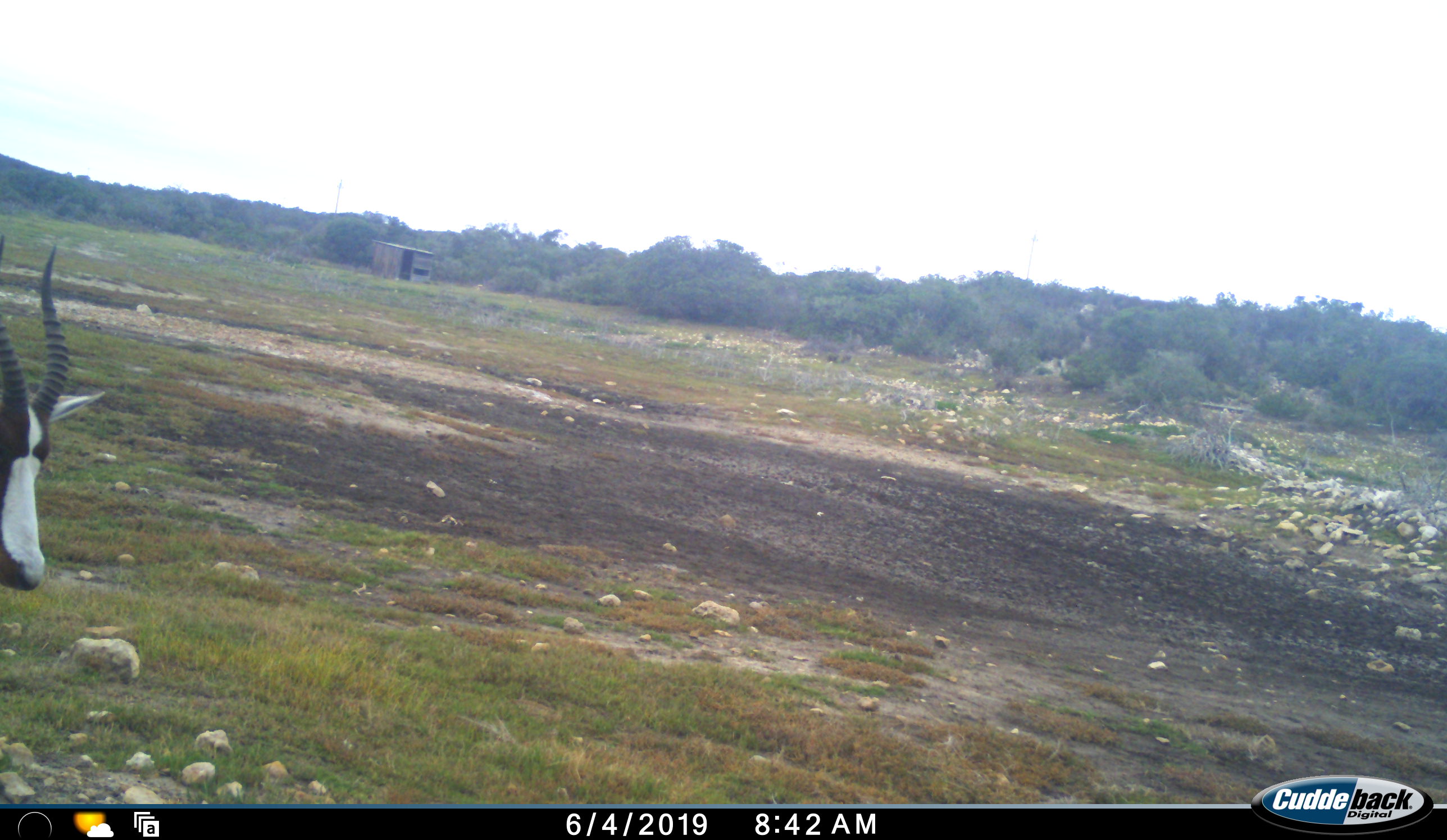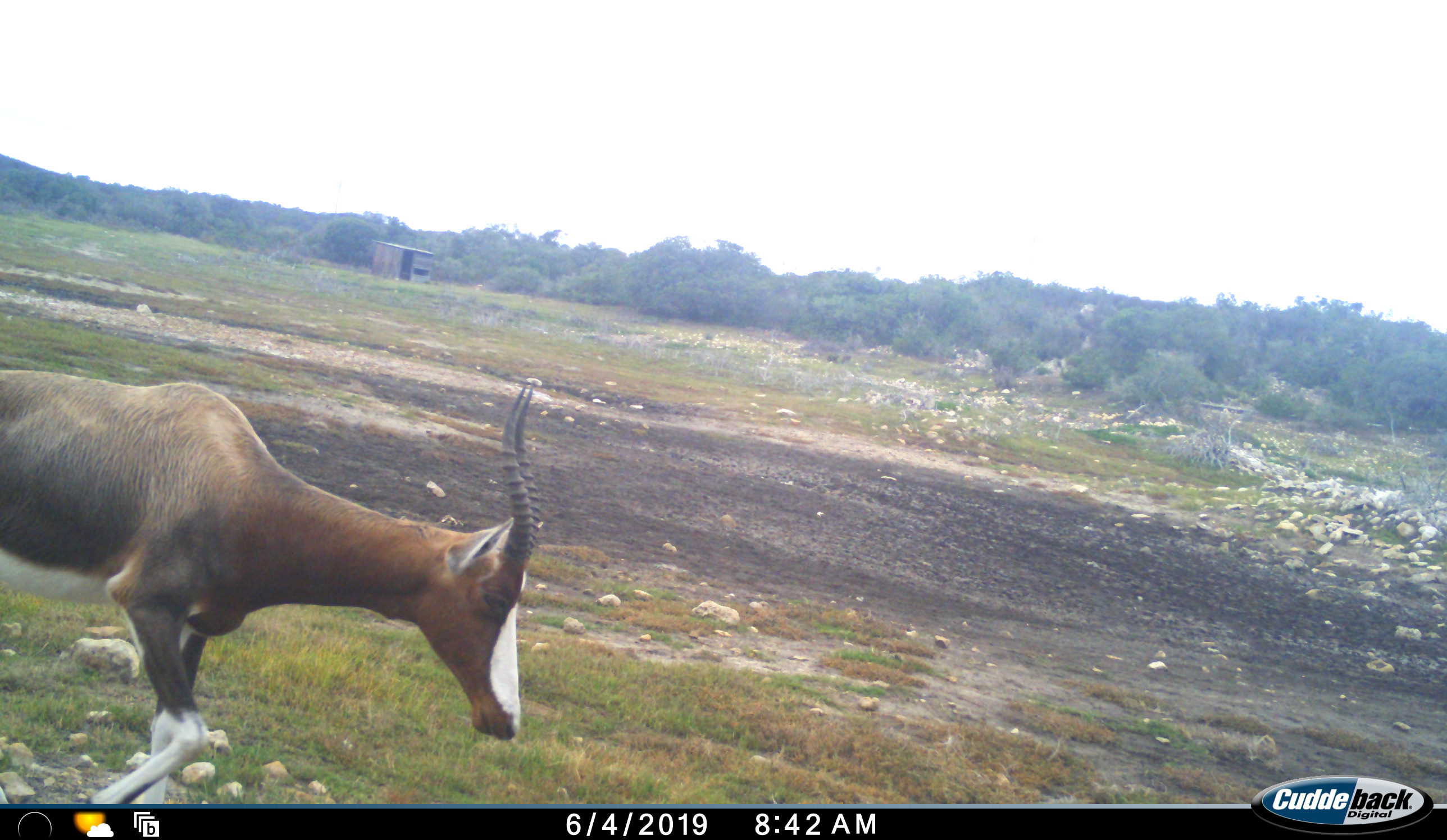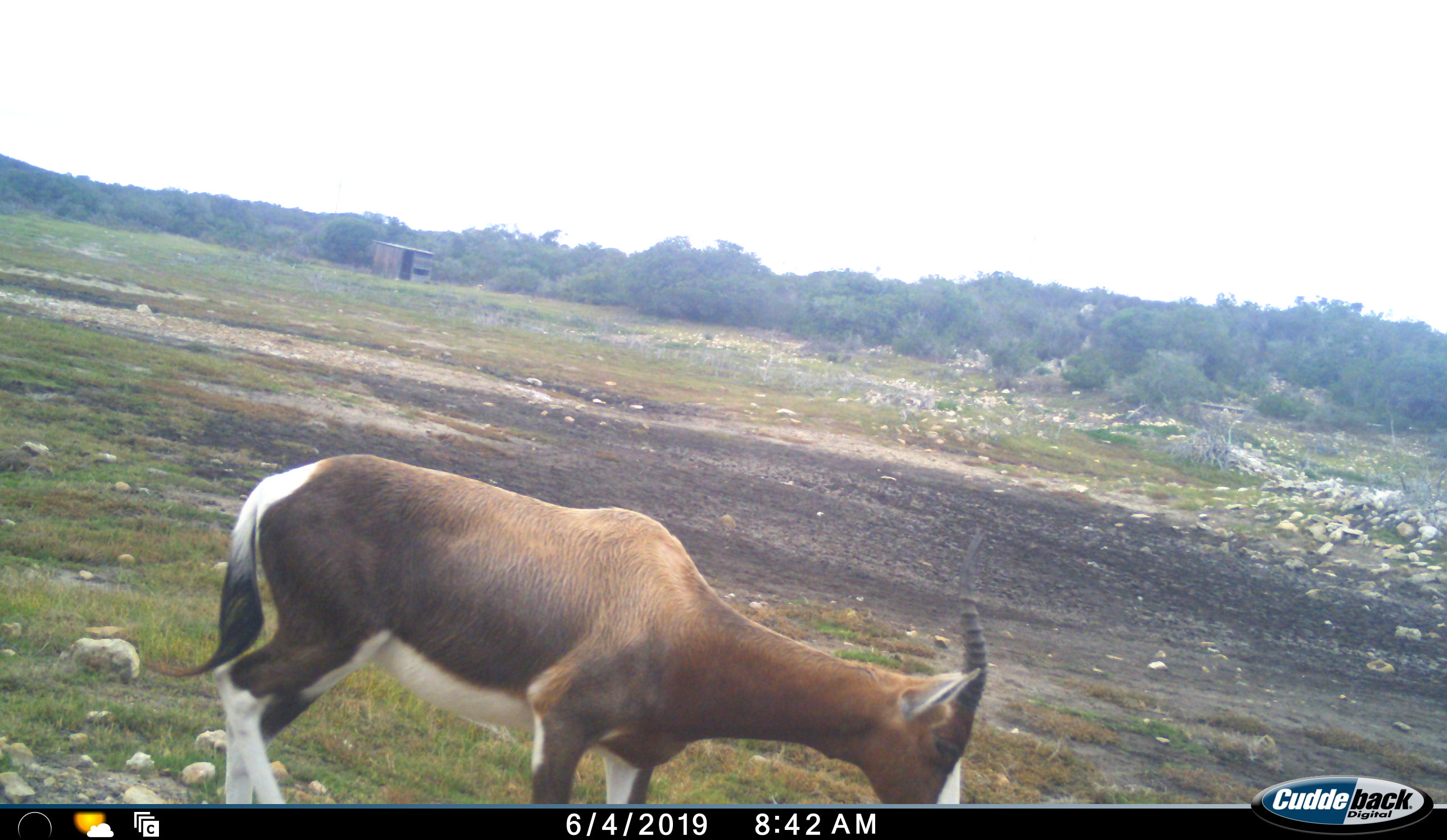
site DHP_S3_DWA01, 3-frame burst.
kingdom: Animalia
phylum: Chordata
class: Mammalia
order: Artiodactyla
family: Bovidae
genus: Damaliscus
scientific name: Damaliscus pygargus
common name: bontebok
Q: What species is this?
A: Bontebok (Damaliscus pygargus).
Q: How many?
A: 1.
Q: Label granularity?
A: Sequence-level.